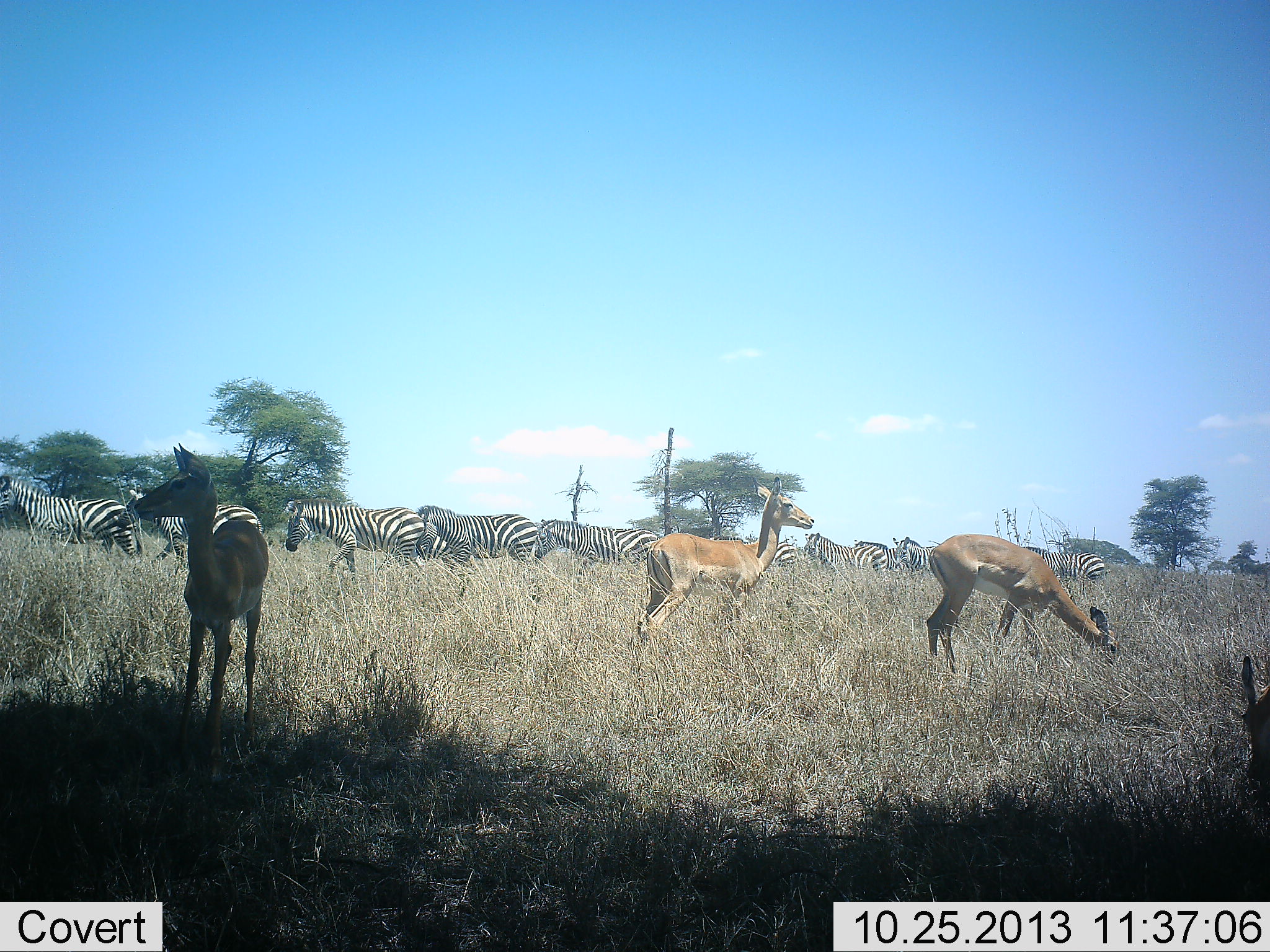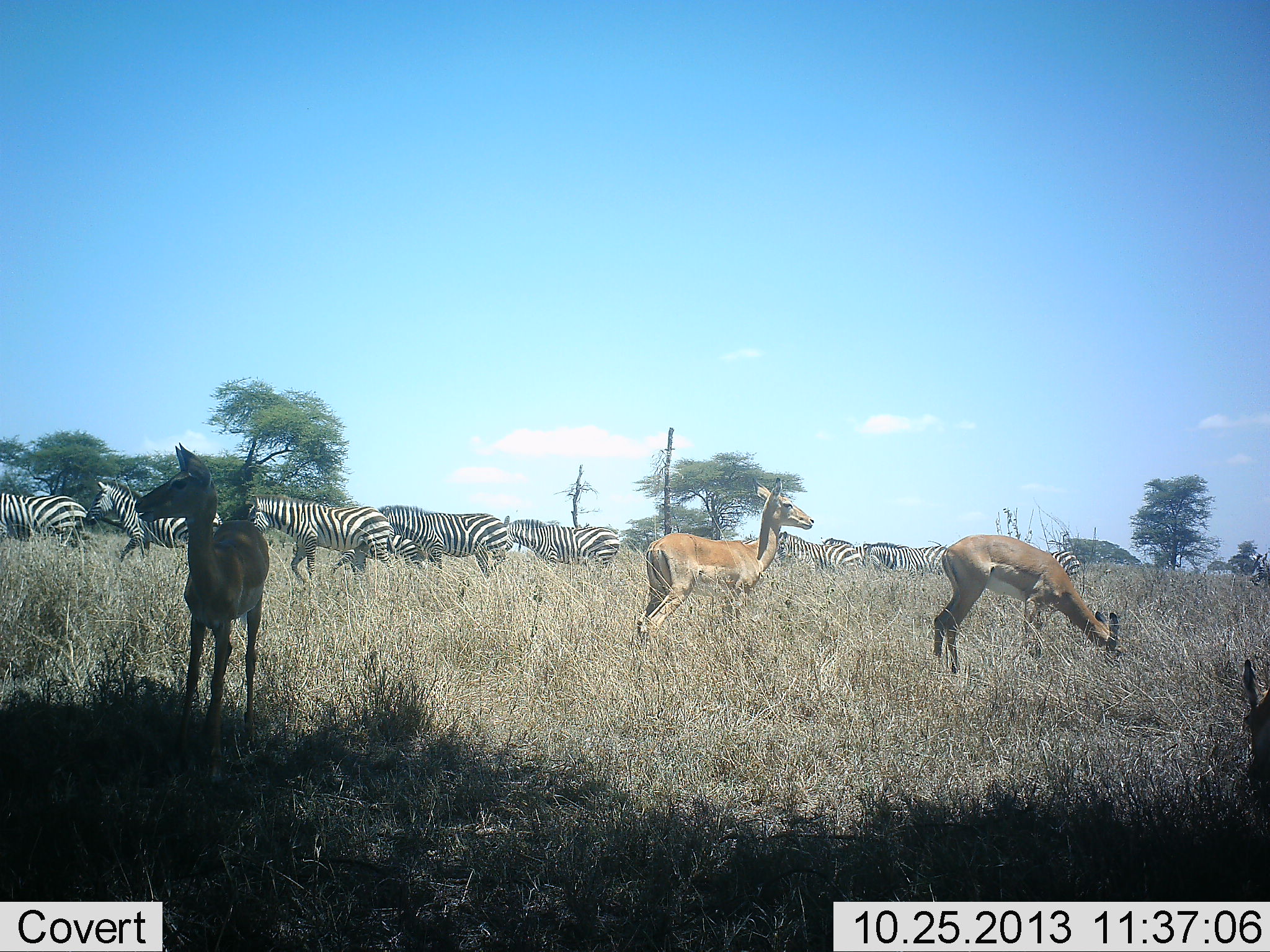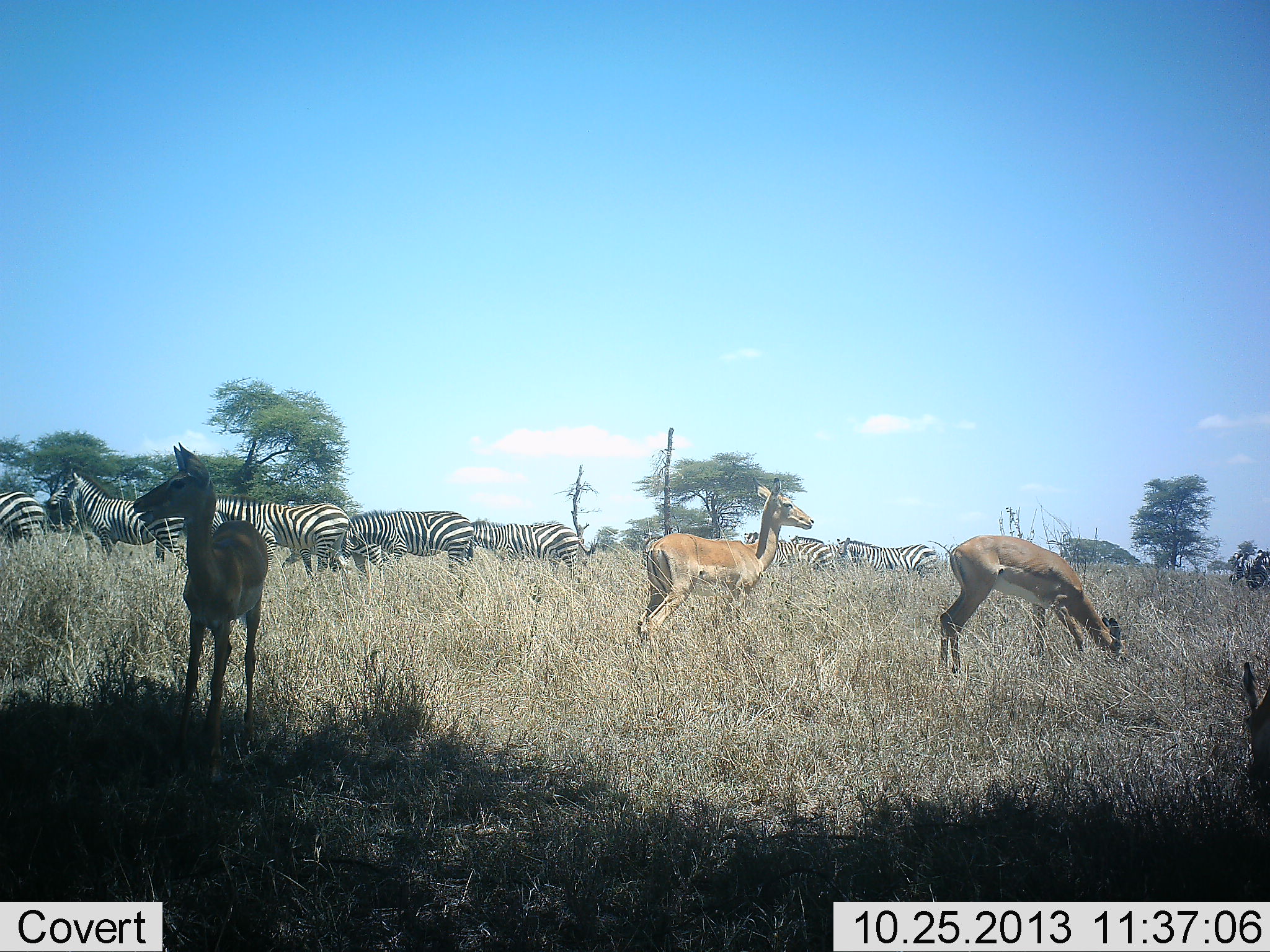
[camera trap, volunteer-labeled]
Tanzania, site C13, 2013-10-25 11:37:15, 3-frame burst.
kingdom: Animalia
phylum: Chordata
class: Mammalia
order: Artiodactyla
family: Bovidae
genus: Aepyceros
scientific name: Aepyceros melampus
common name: impala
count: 4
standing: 90%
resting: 0%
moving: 0%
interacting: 0%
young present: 10%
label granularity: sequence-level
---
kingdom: Animalia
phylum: Chordata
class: Mammalia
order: Perissodactyla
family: Equidae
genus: Equus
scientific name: Equus quagga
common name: plains zebra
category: zebra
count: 11-50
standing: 6%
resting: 0%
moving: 100%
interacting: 0%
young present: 0%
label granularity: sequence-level